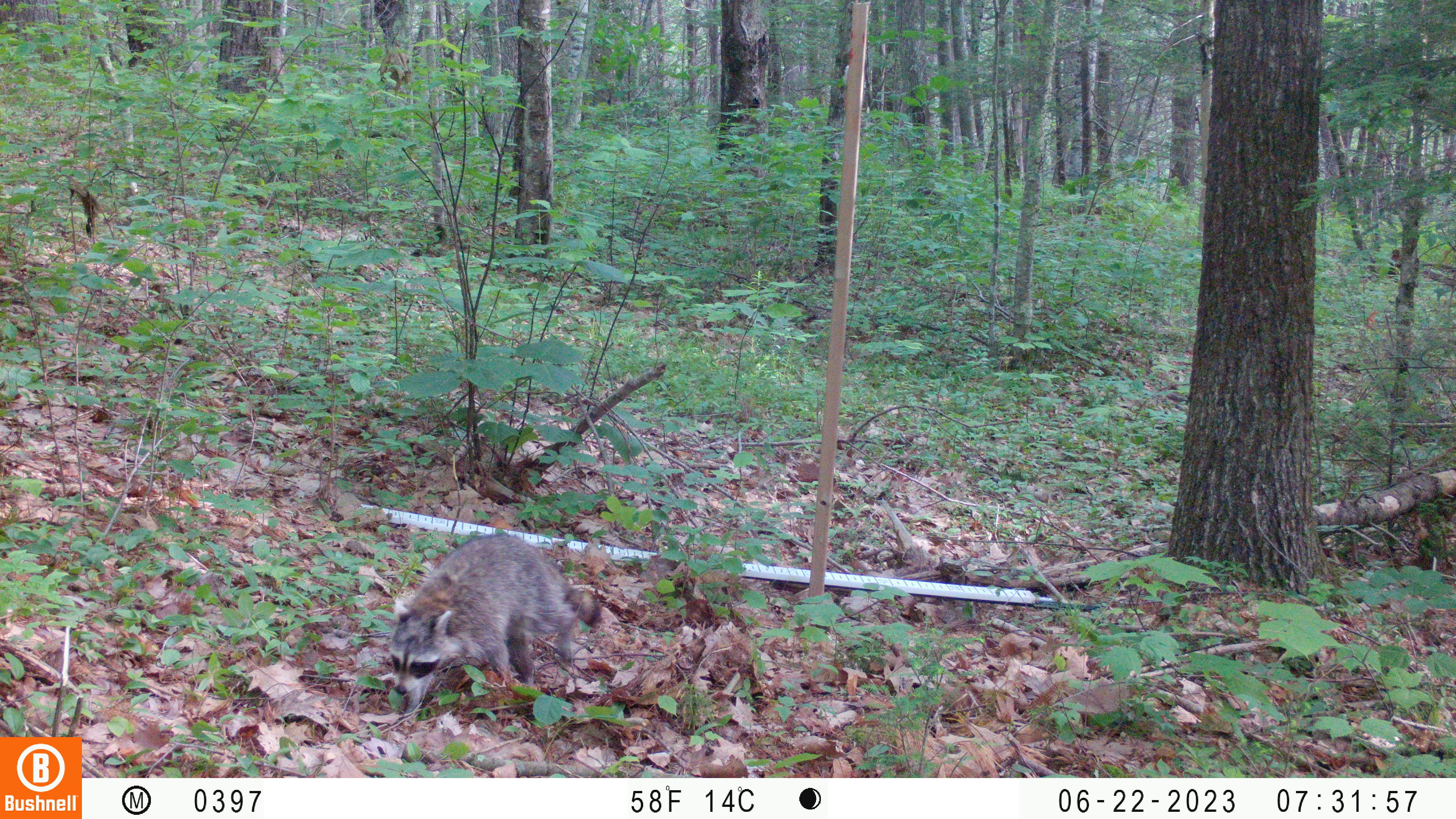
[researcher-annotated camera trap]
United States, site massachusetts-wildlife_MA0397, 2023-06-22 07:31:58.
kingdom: Animalia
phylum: Chordata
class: Mammalia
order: Carnivora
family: Procyonidae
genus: Procyon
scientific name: Procyon lotor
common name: raccoon